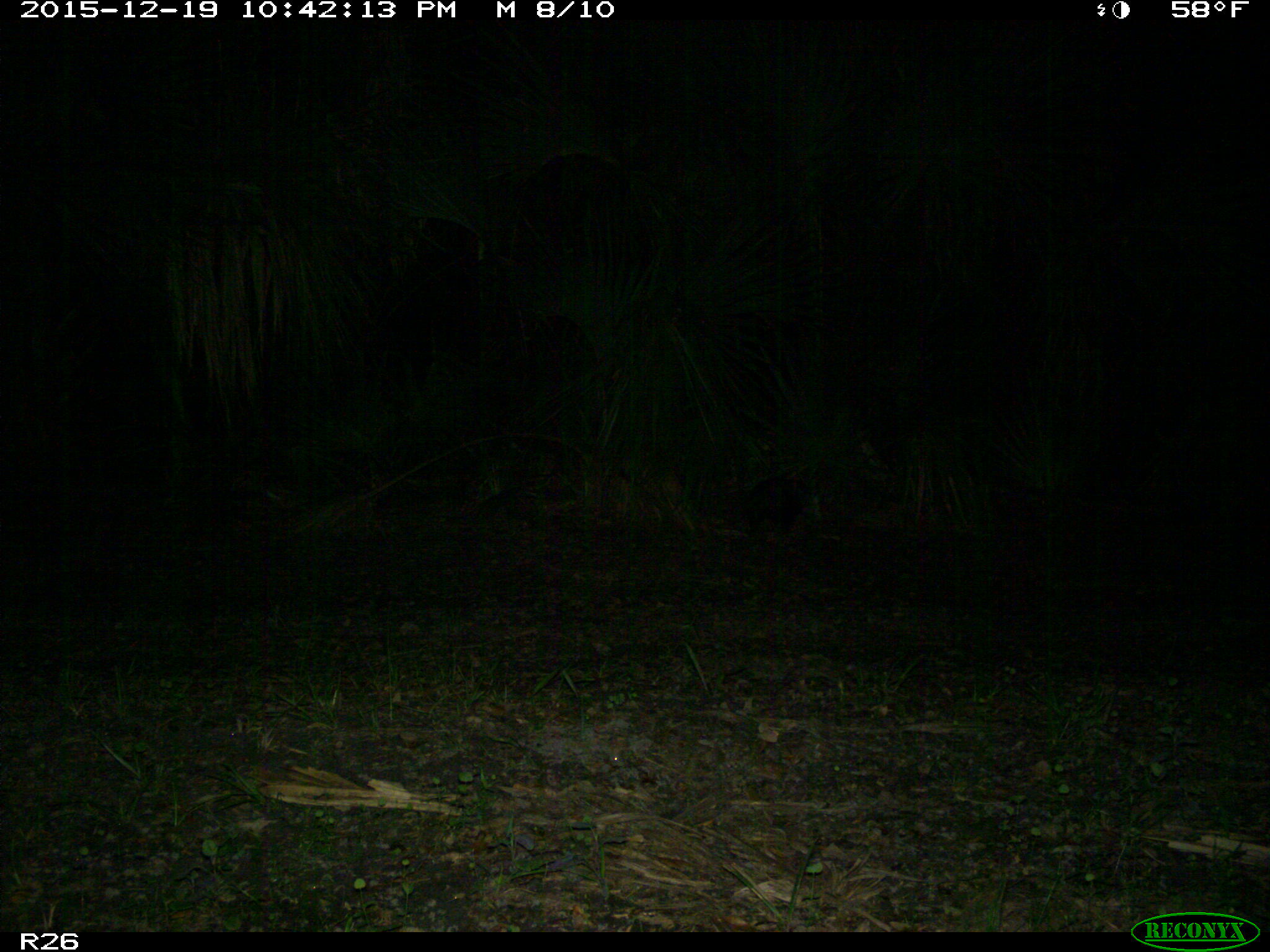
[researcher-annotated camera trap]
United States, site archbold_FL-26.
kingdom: Animalia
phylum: Chordata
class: Mammalia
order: Didelphimorphia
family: Didelphidae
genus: Didelphis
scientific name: Didelphis virginiana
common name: virginia opossum